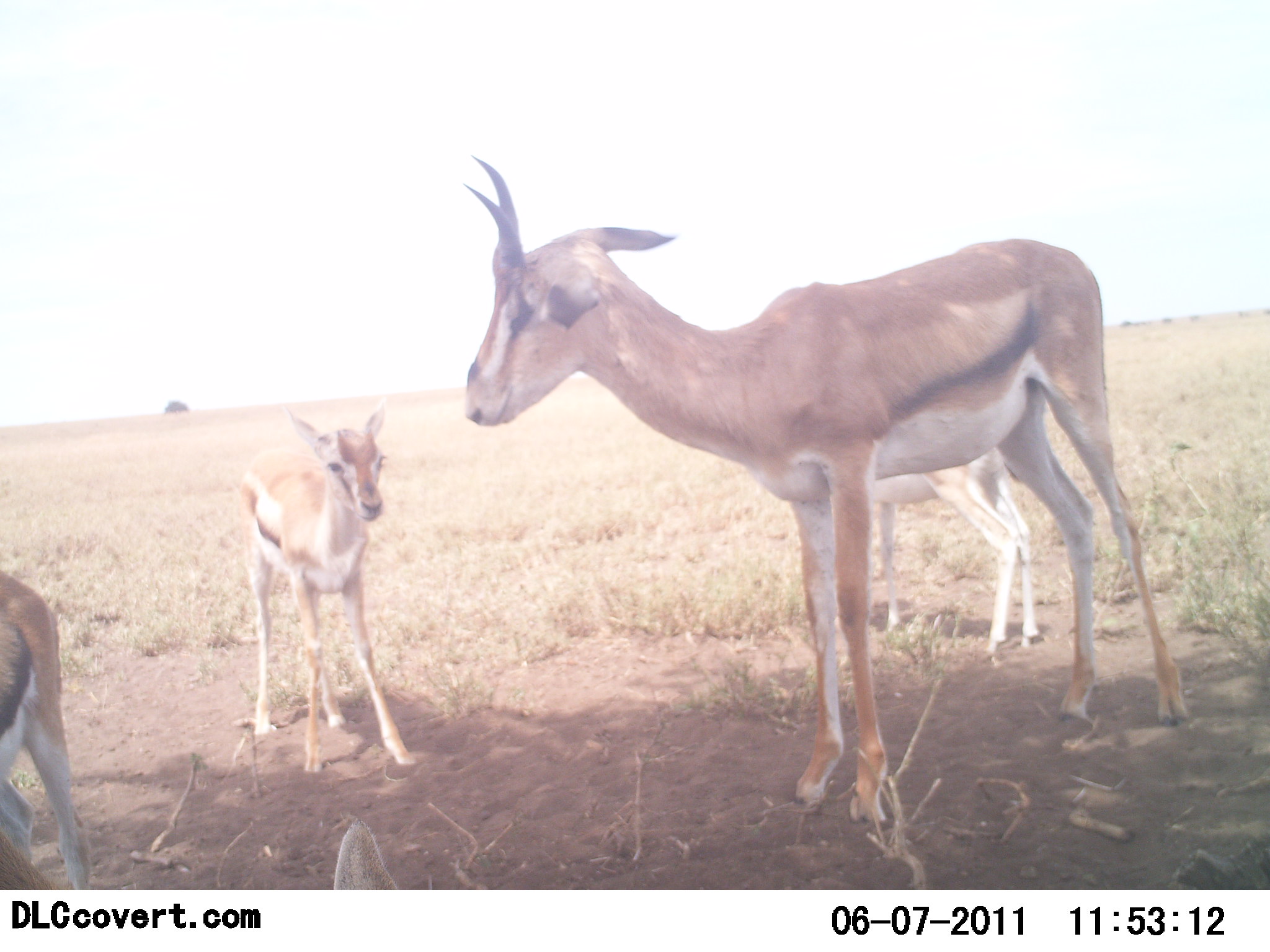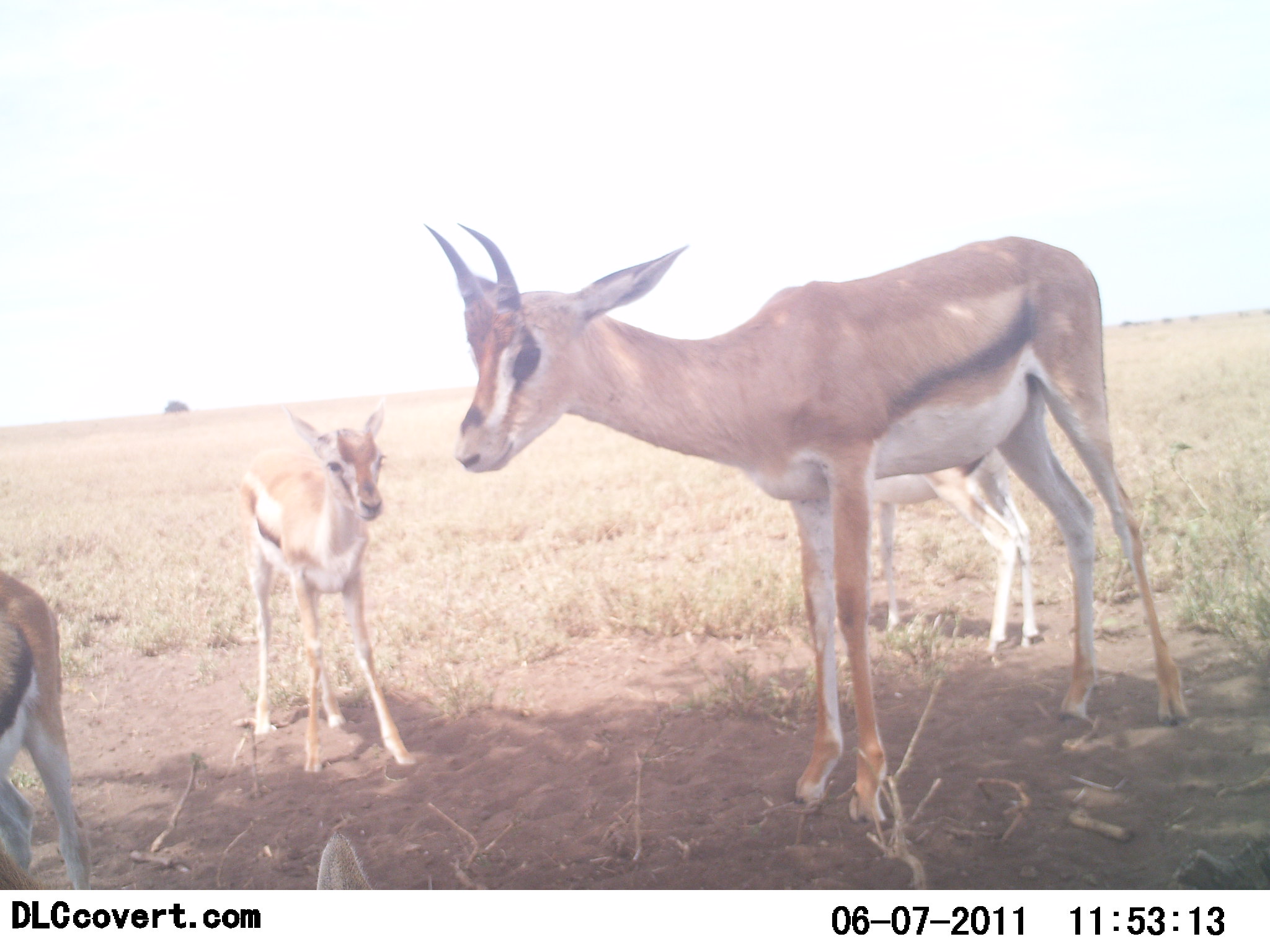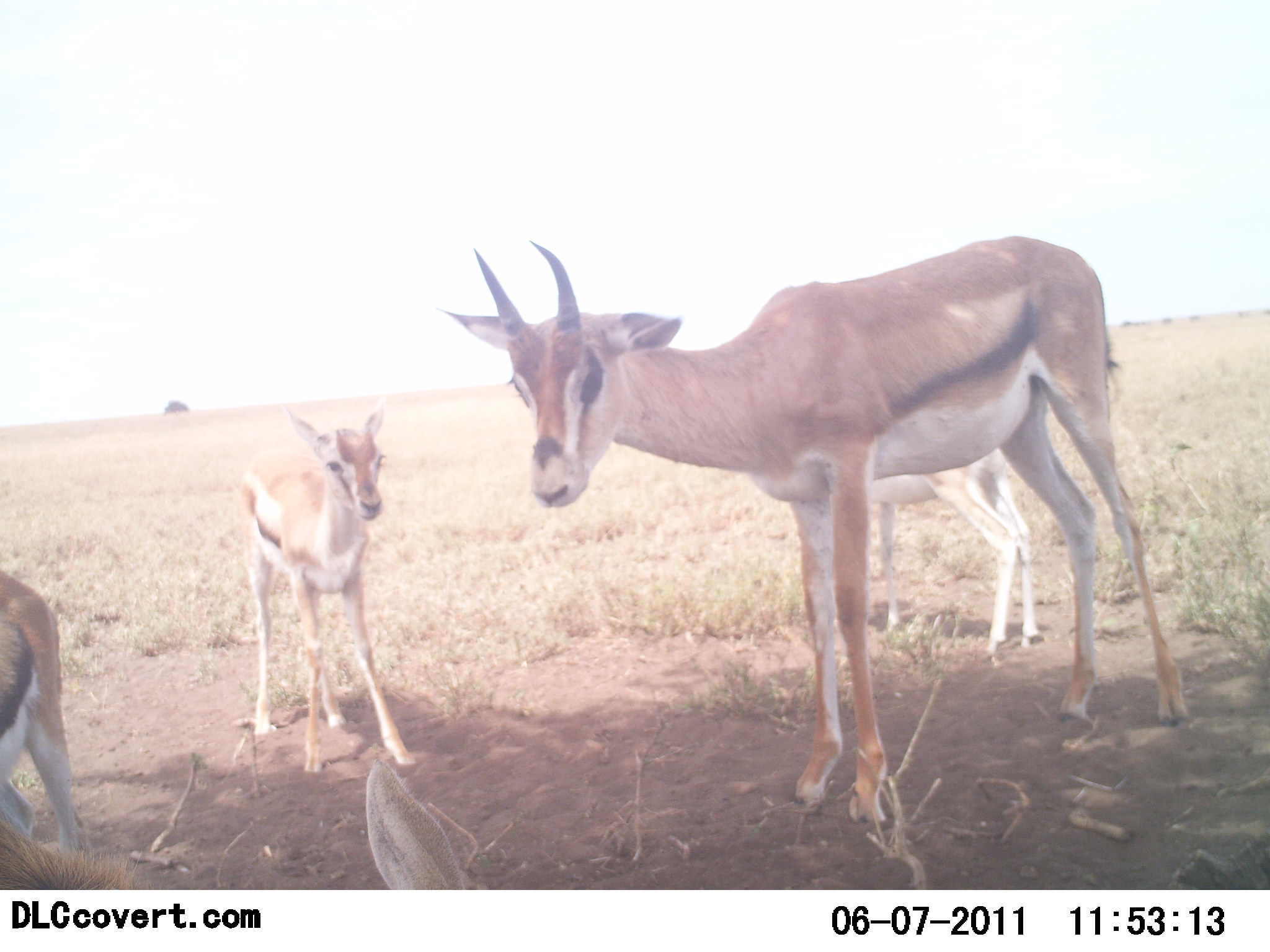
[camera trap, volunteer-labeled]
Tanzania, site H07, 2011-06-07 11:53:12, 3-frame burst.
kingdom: Animalia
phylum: Chordata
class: Mammalia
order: Artiodactyla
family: Bovidae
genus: Eudorcas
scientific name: Eudorcas thomsonii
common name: thomson's gazelle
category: gazellethomsons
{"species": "gazellethomsons (thomson's gazelle) (Eudorcas thomsonii)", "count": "4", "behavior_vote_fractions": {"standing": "100%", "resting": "14%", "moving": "14%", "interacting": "7%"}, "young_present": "86%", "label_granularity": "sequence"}